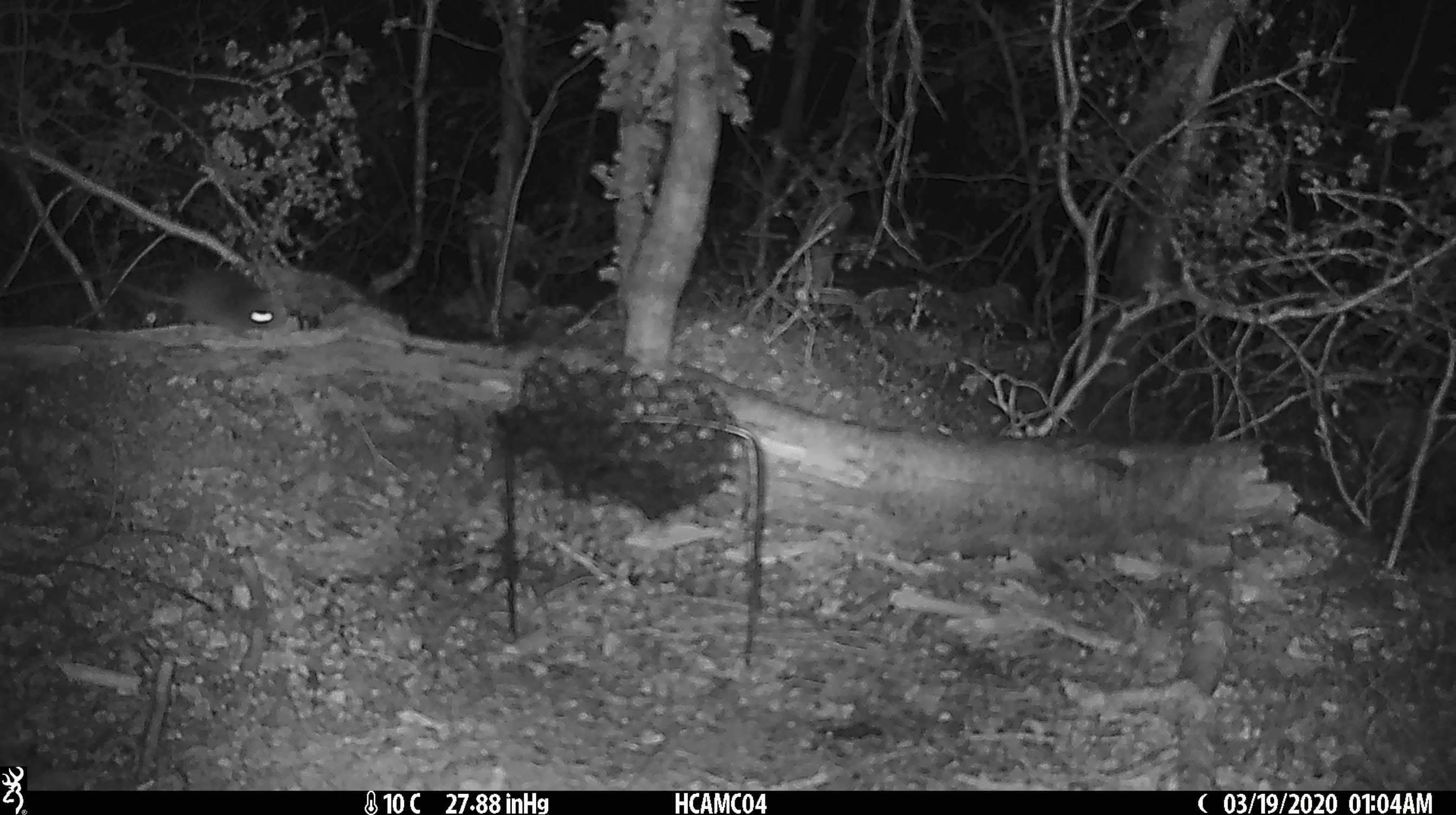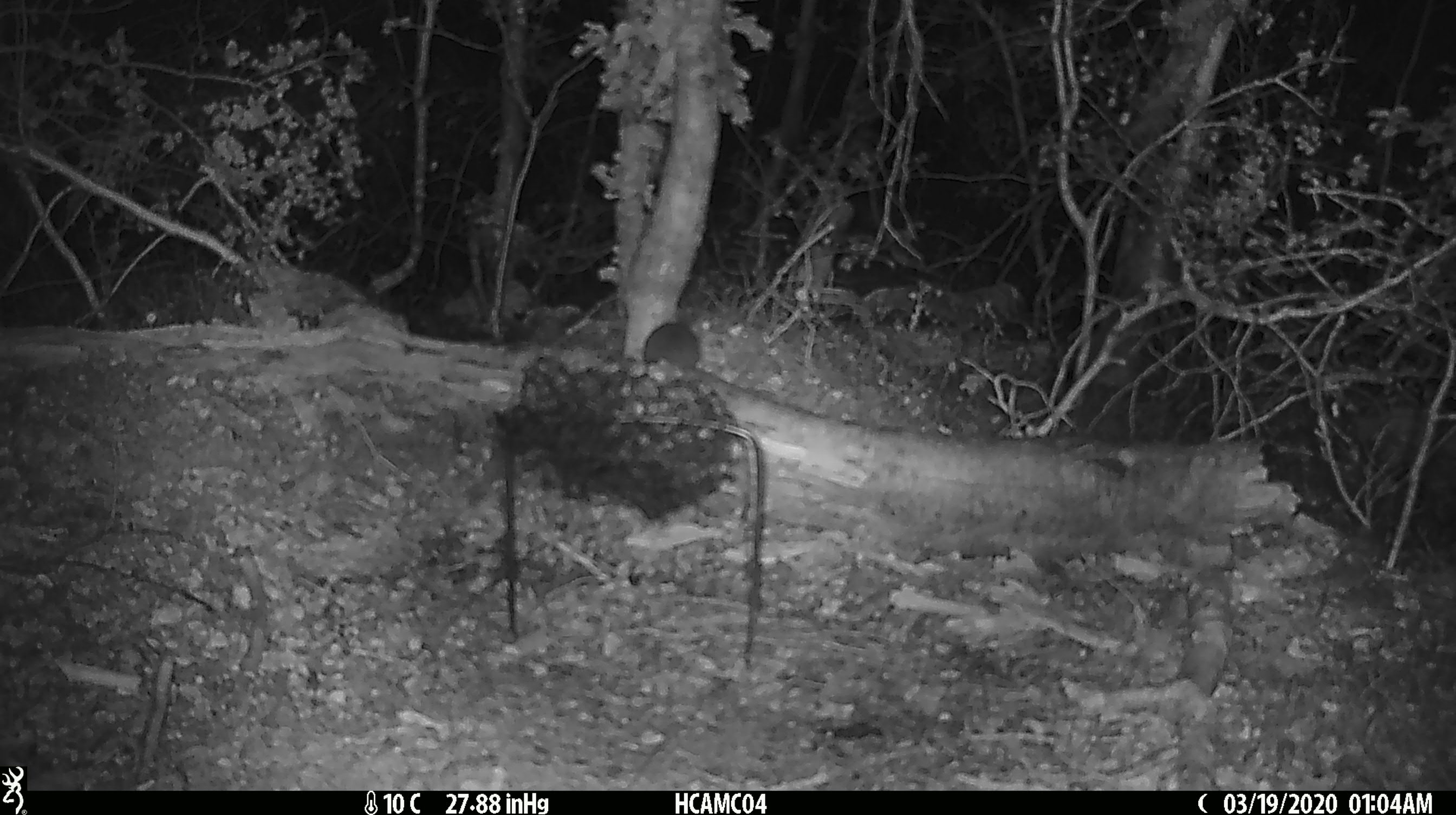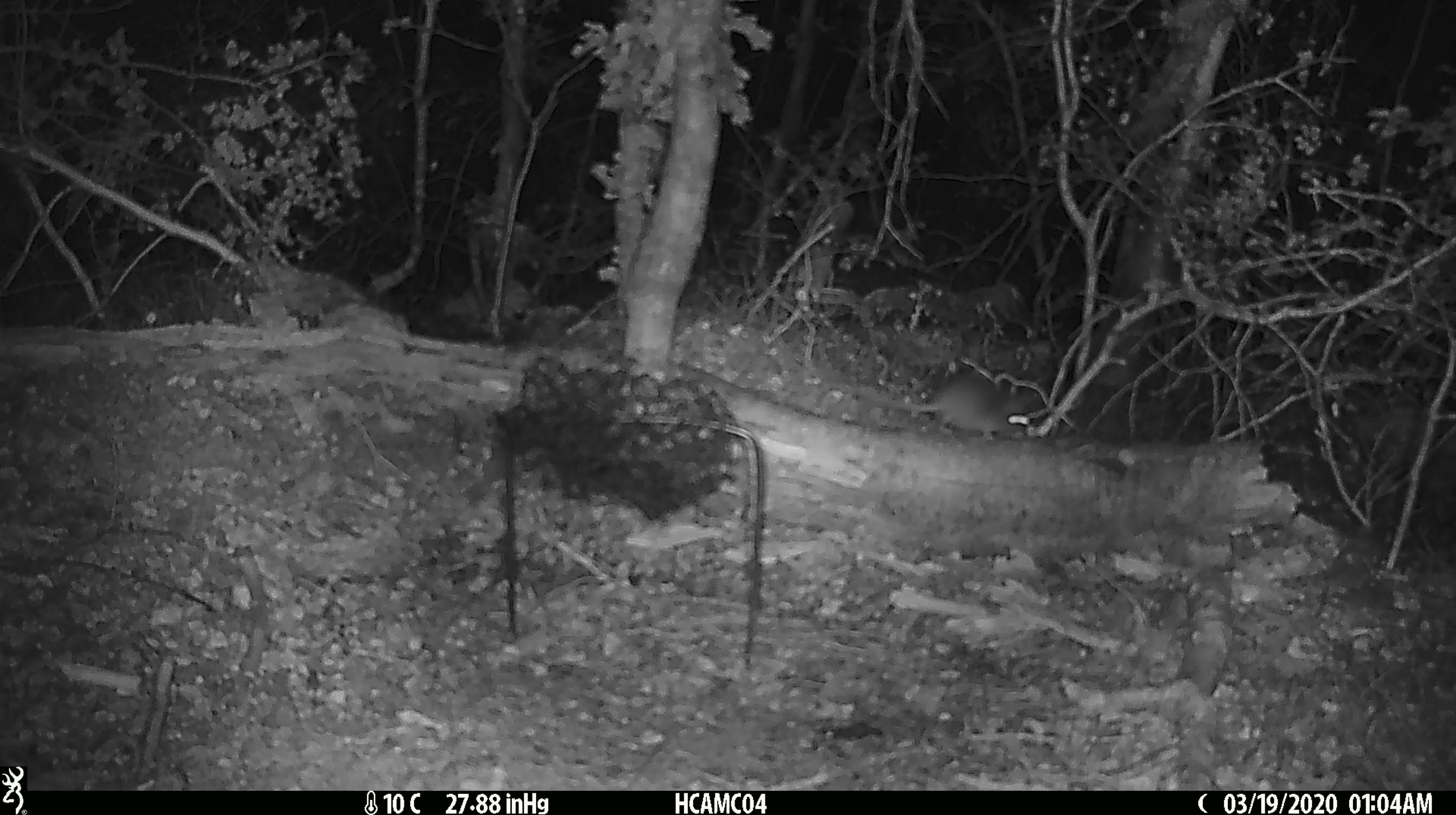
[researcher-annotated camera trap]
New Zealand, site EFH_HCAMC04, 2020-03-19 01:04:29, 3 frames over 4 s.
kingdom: Animalia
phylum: Chordata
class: Mammalia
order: Rodentia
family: Muridae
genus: Mus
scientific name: Mus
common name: mouse